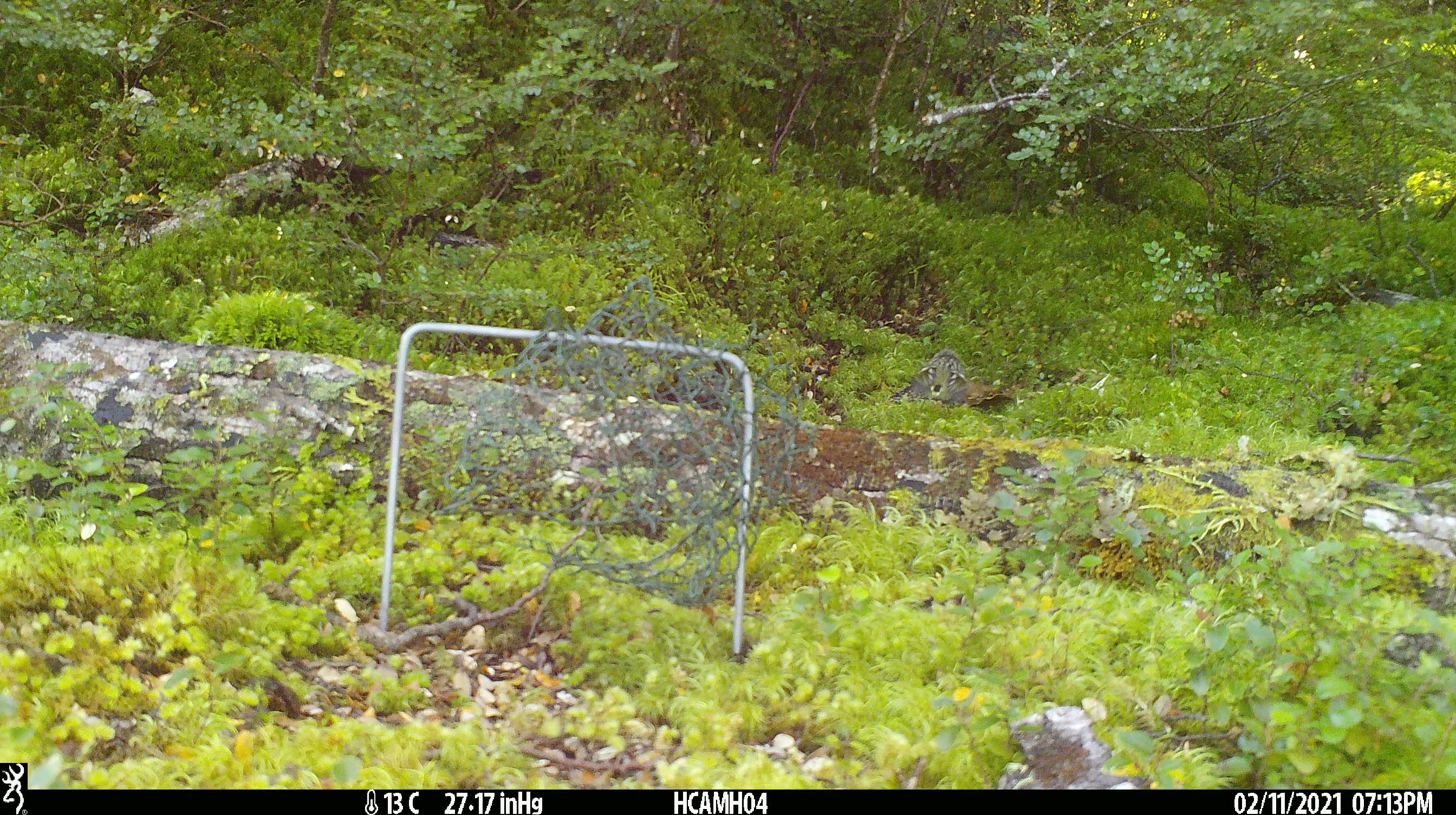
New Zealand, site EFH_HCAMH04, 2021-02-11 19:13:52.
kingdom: Animalia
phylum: Chordata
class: Aves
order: Passeriformes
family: Acanthisittidae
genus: Acanthisitta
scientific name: Acanthisitta chloris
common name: rifleman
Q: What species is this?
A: Rifleman (Acanthisitta chloris).